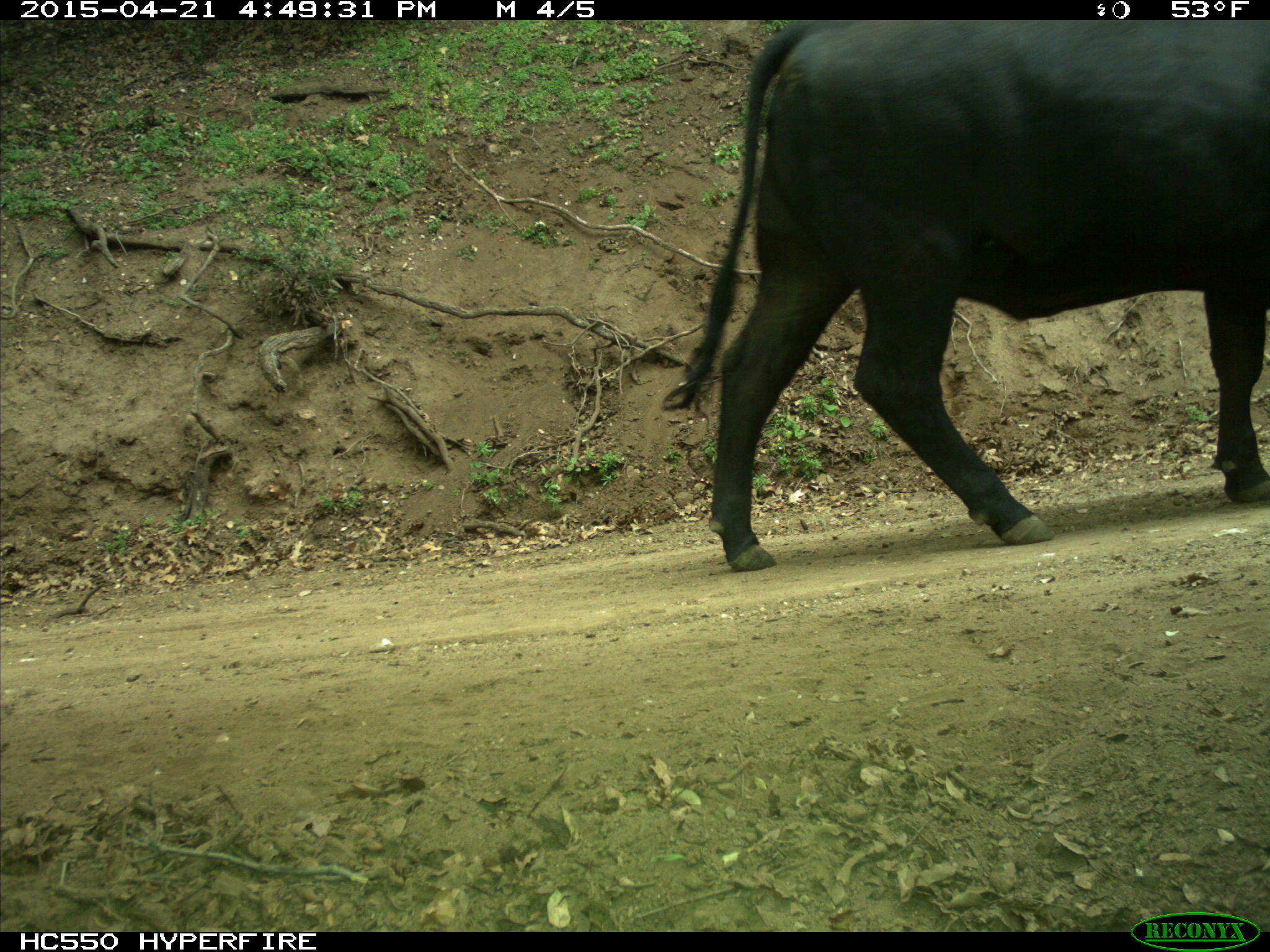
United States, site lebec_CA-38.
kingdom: Animalia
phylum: Chordata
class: Mammalia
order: Artiodactyla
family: Bovidae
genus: Bos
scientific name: Bos taurus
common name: domestic cow